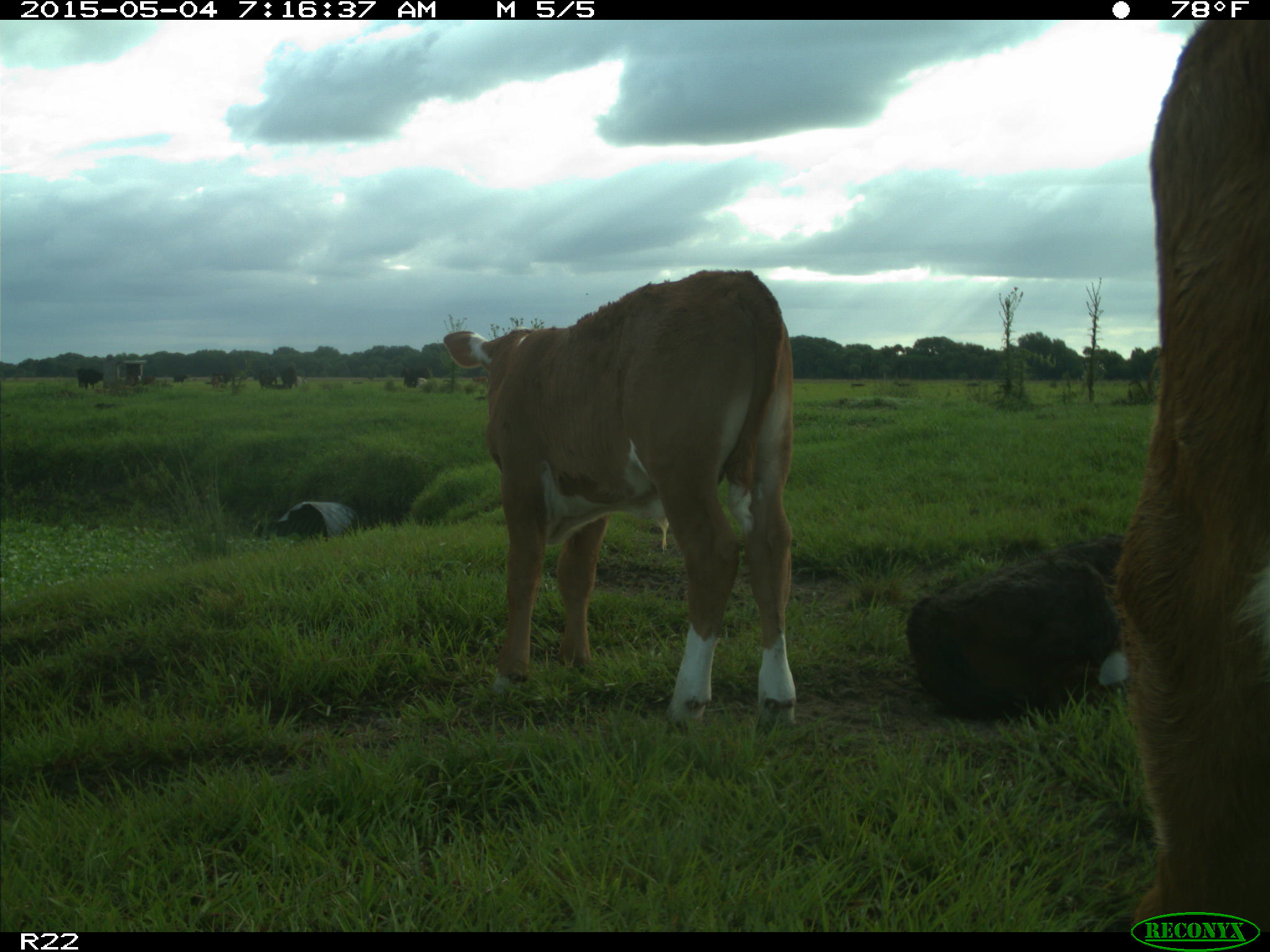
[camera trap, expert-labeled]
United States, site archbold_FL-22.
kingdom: Animalia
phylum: Chordata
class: Mammalia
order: Artiodactyla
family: Bovidae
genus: Bos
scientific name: Bos taurus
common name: domestic cow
Bos taurus (domestic cow).